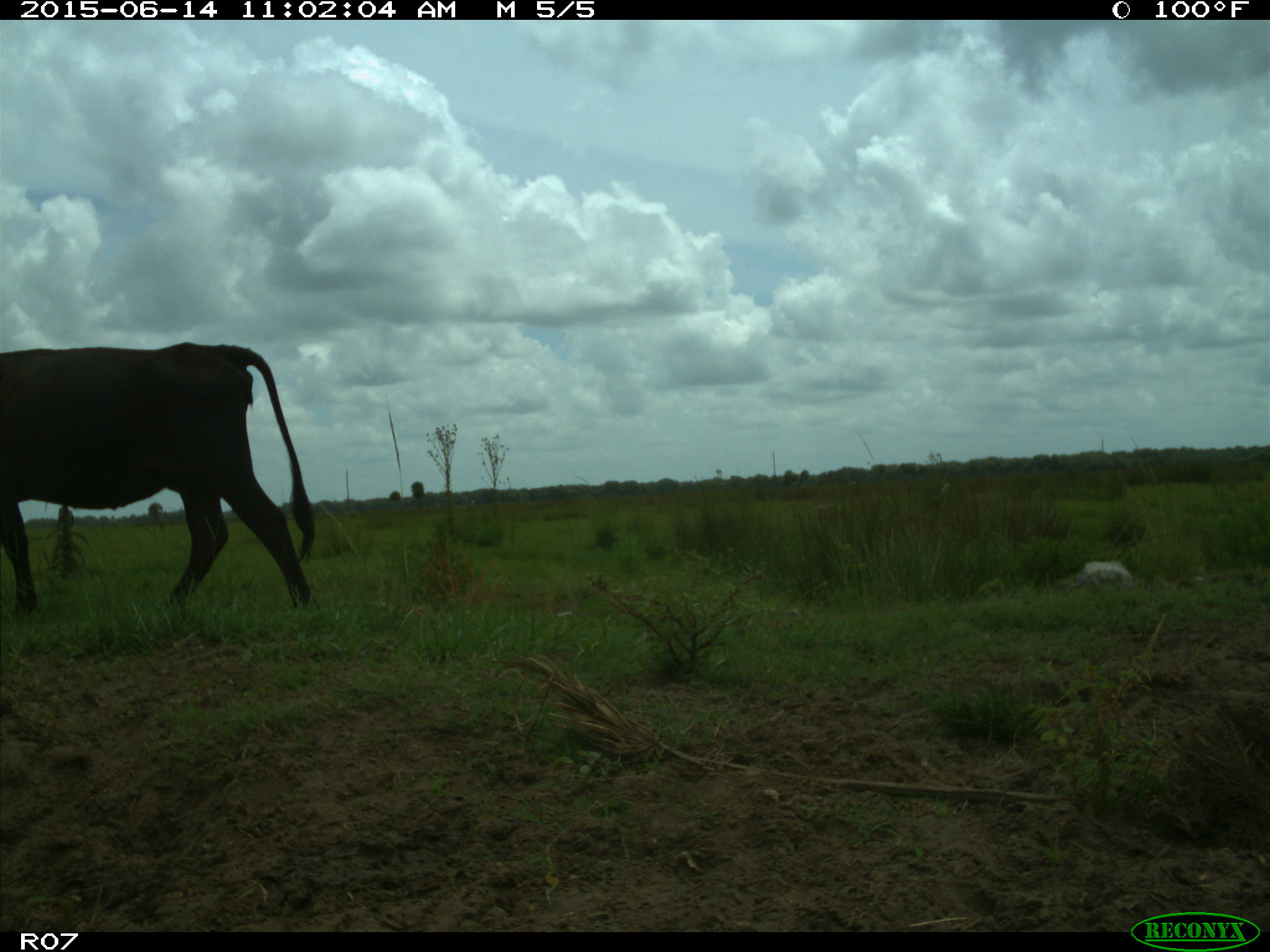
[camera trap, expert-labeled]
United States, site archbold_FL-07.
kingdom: Animalia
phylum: Chordata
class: Mammalia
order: Artiodactyla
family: Bovidae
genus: Bos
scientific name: Bos taurus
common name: domestic cow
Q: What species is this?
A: Bos taurus (domestic cow).